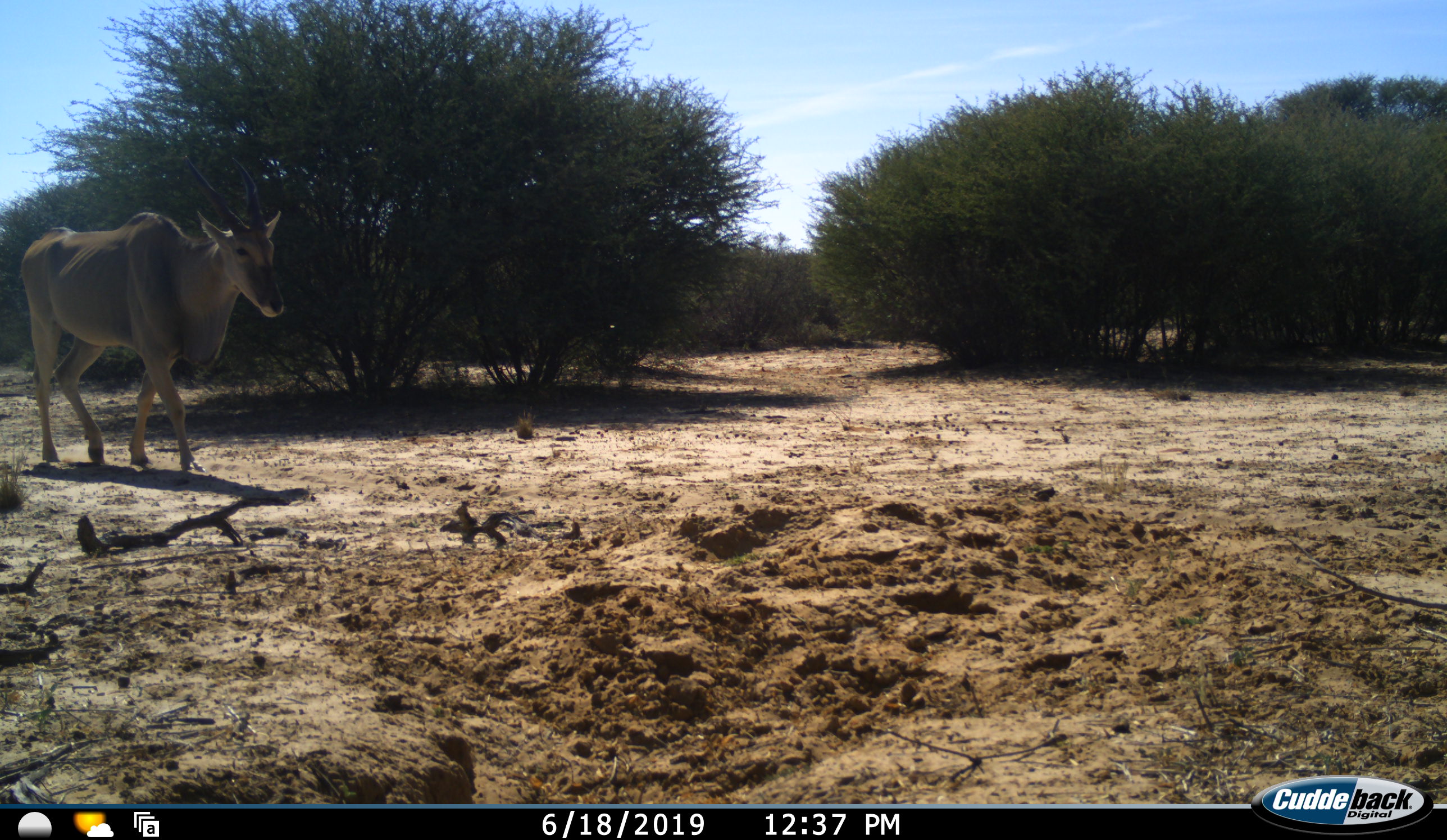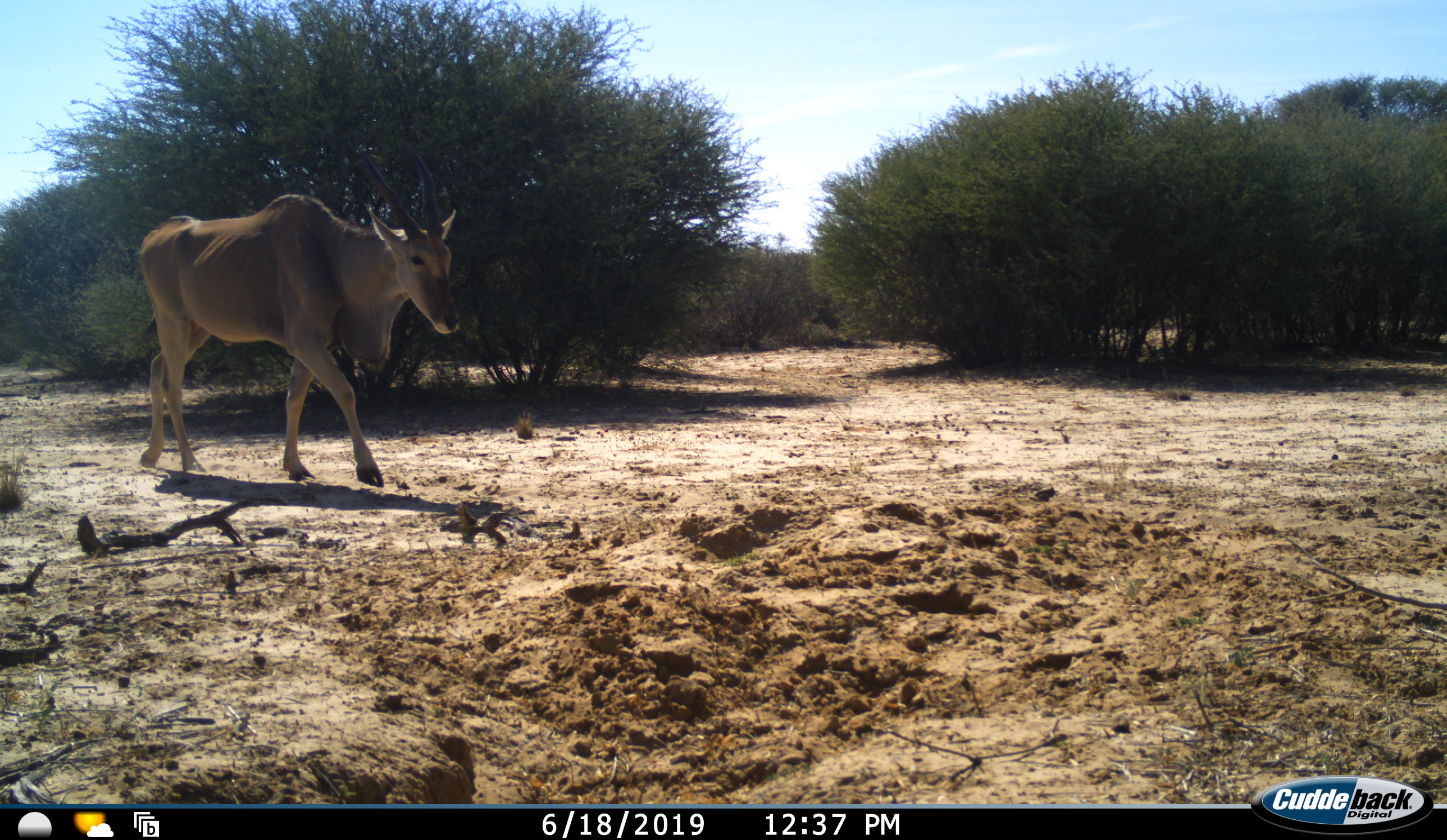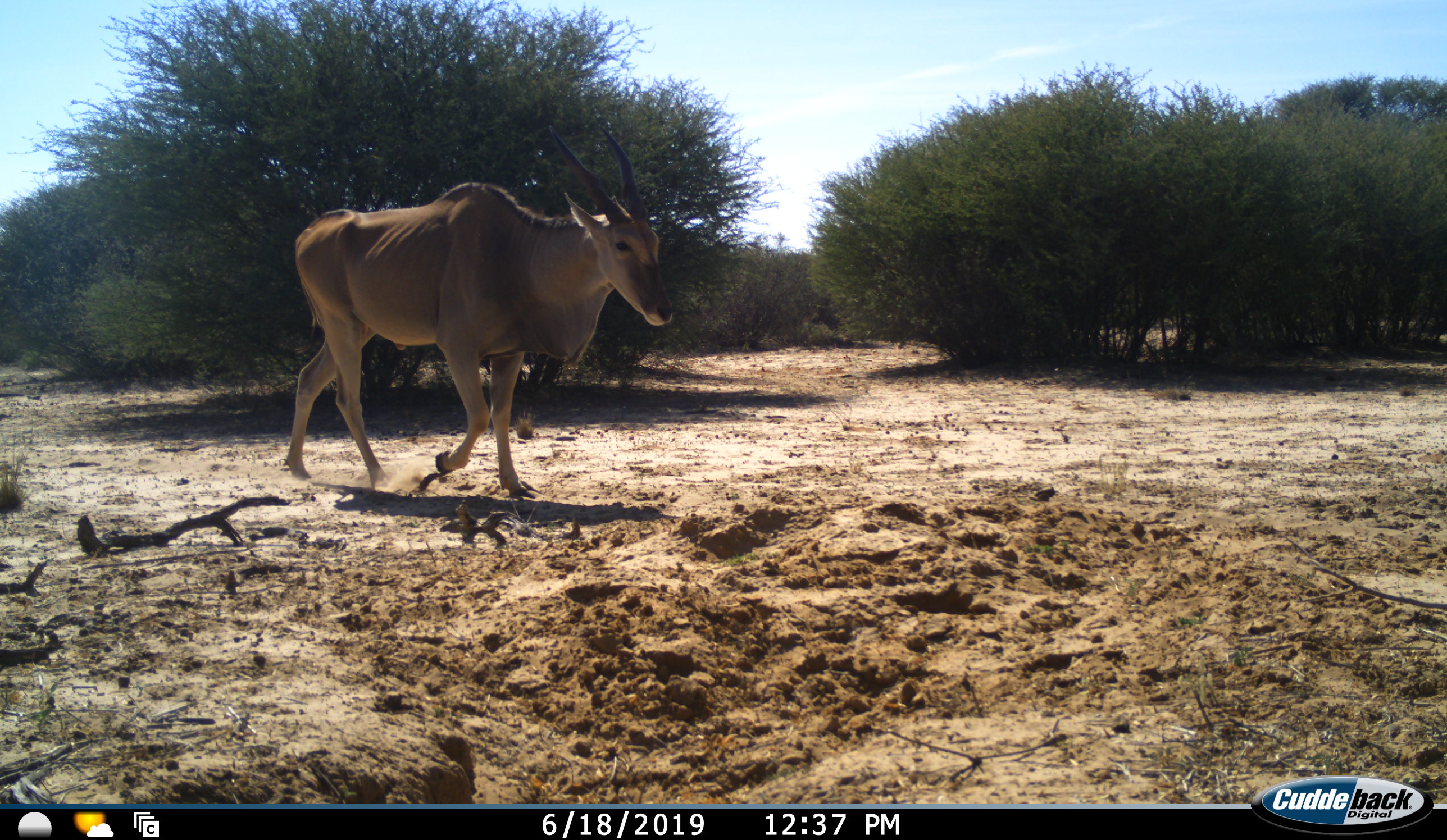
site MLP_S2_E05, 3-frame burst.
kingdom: Animalia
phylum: Chordata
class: Mammalia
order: Artiodactyla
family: Bovidae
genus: Tragelaphus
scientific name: Tragelaphus oryx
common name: eland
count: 1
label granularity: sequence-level